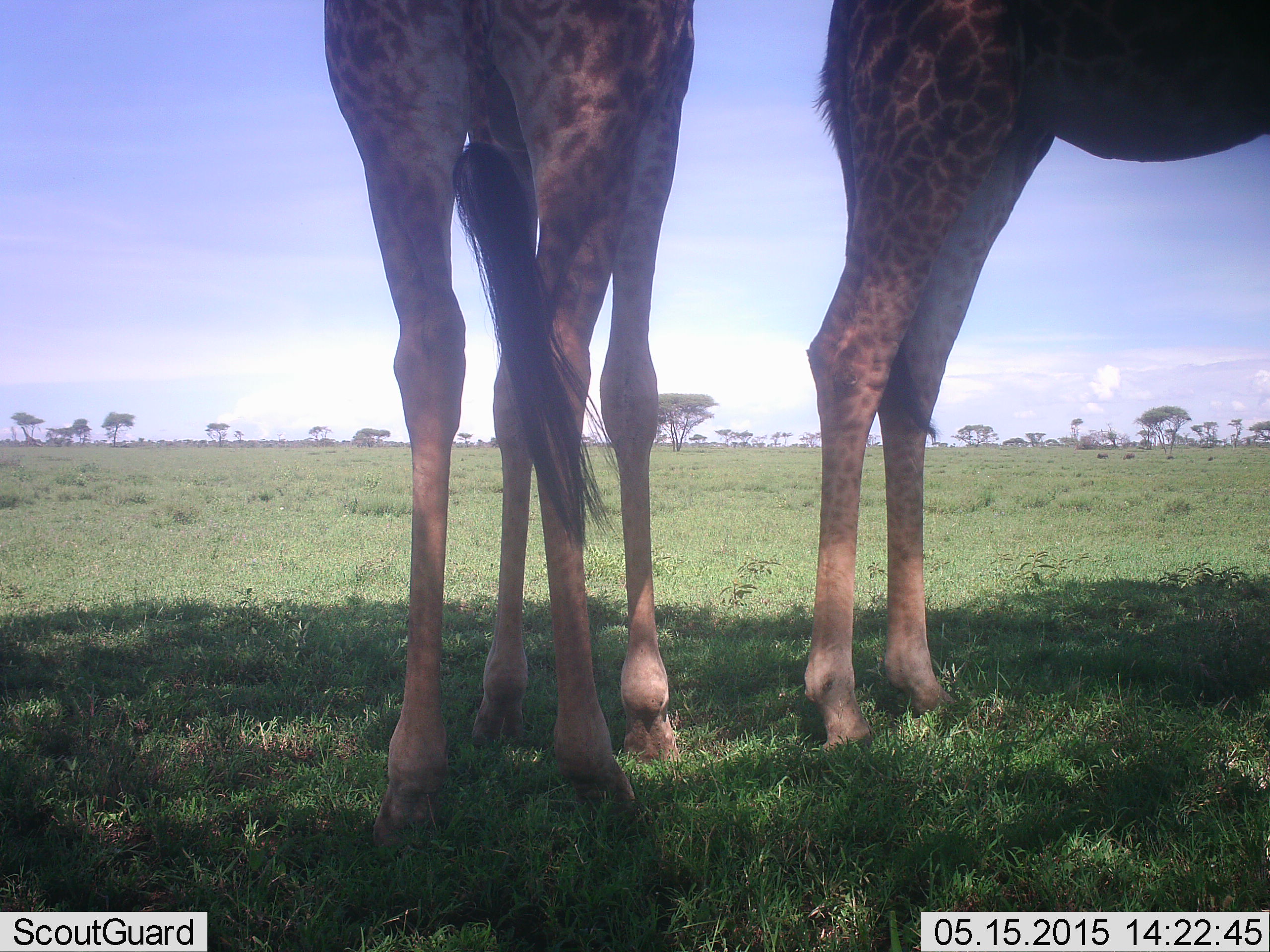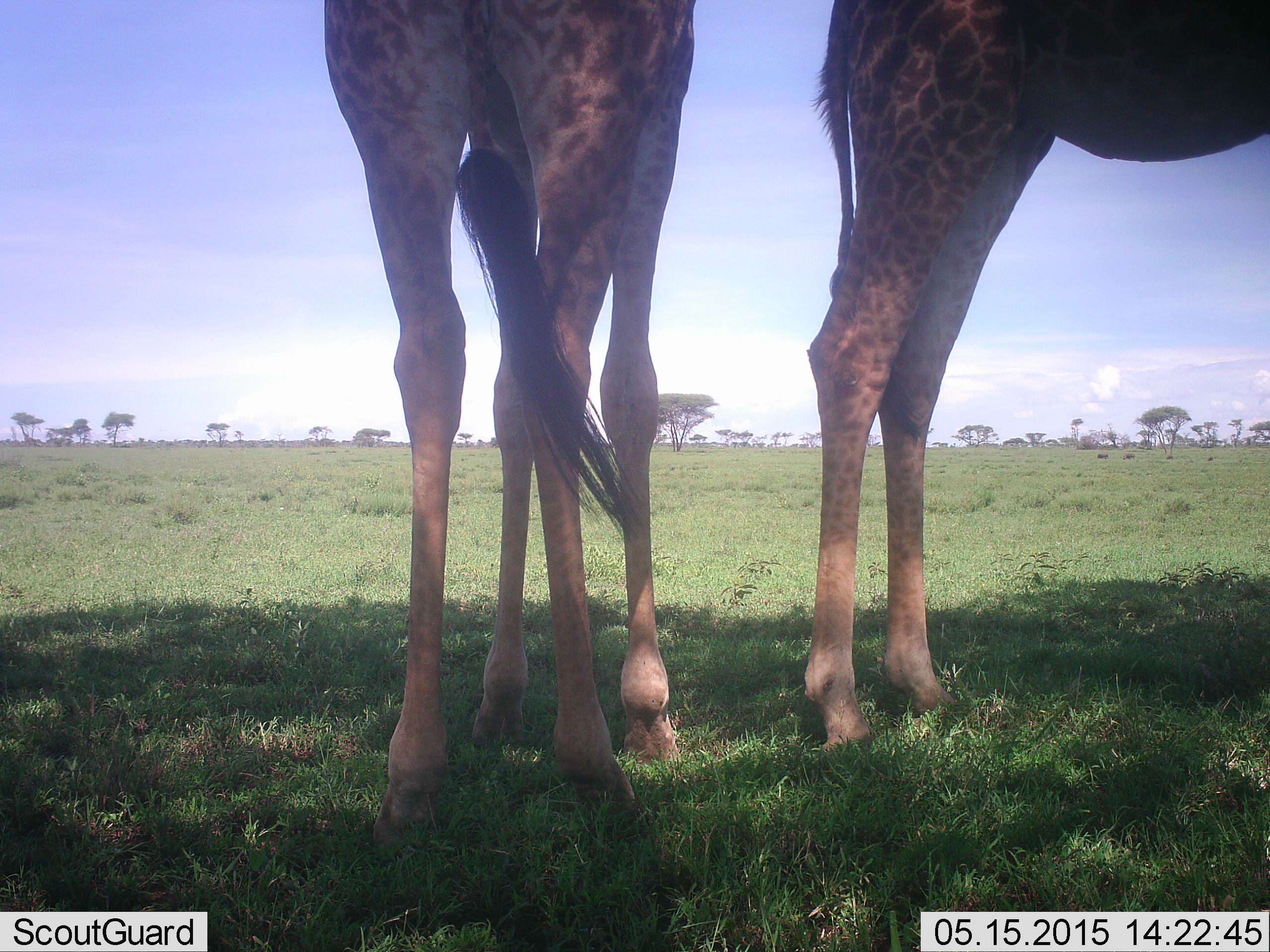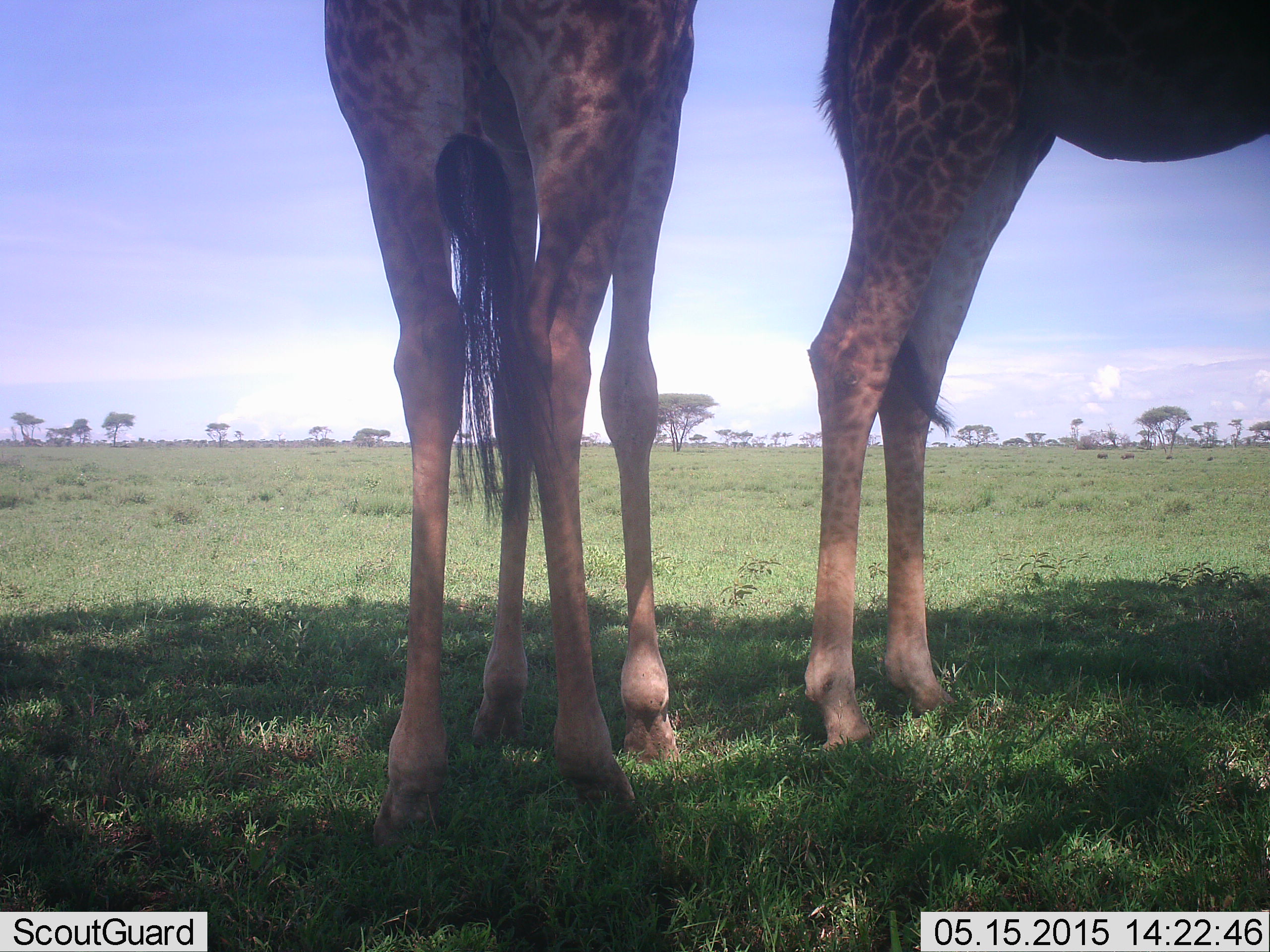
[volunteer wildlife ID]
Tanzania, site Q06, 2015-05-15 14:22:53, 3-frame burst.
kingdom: Animalia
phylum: Chordata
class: Mammalia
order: Artiodactyla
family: Giraffidae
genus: Giraffa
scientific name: Giraffa camelopardalis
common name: giraffe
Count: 2.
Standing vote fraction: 100%.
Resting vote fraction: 0%.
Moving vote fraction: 0%.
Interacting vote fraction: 0%.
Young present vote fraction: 0%.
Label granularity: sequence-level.